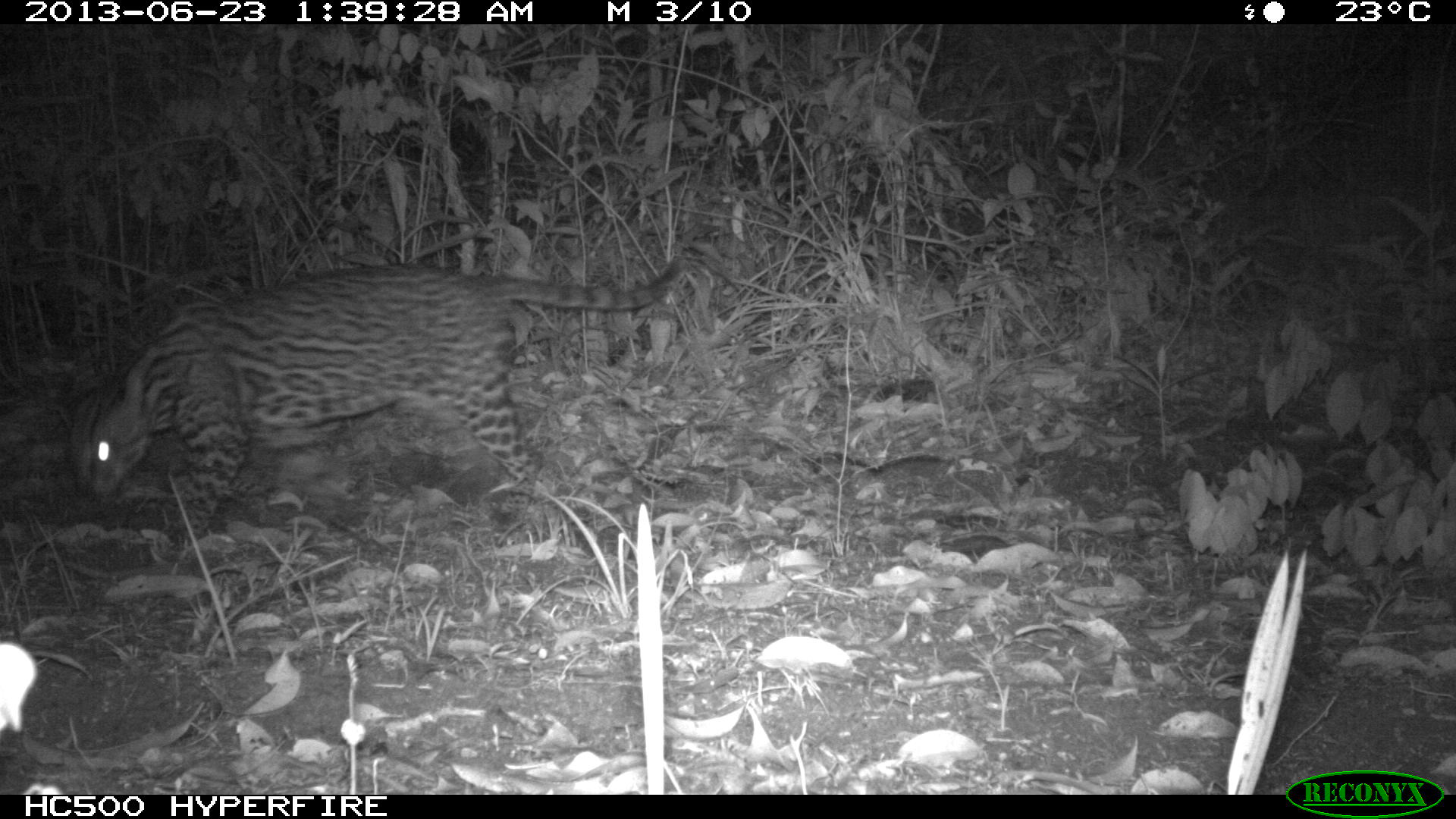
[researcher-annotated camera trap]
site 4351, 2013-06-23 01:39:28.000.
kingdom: Animalia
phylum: Chordata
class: Mammalia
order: Carnivora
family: Felidae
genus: Leopardus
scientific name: Leopardus pardalis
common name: ocelot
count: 1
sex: male